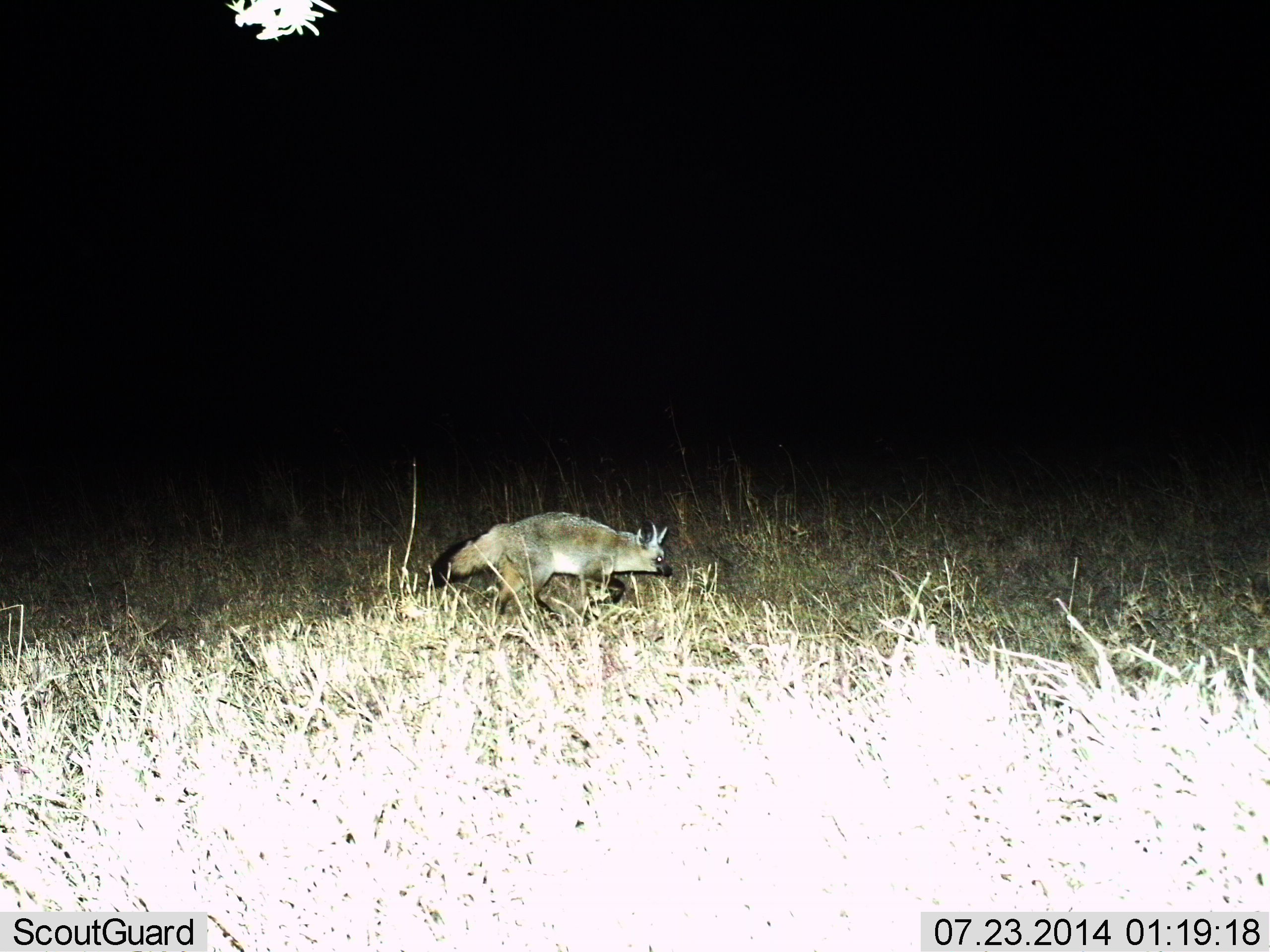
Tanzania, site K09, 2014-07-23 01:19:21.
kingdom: Animalia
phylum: Chordata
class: Mammalia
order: Carnivora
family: Canidae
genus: Otocyon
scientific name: Otocyon megalotis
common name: bat-eared fox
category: batearedfox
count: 1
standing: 0%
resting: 0%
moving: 100%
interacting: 0%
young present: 0%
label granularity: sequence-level